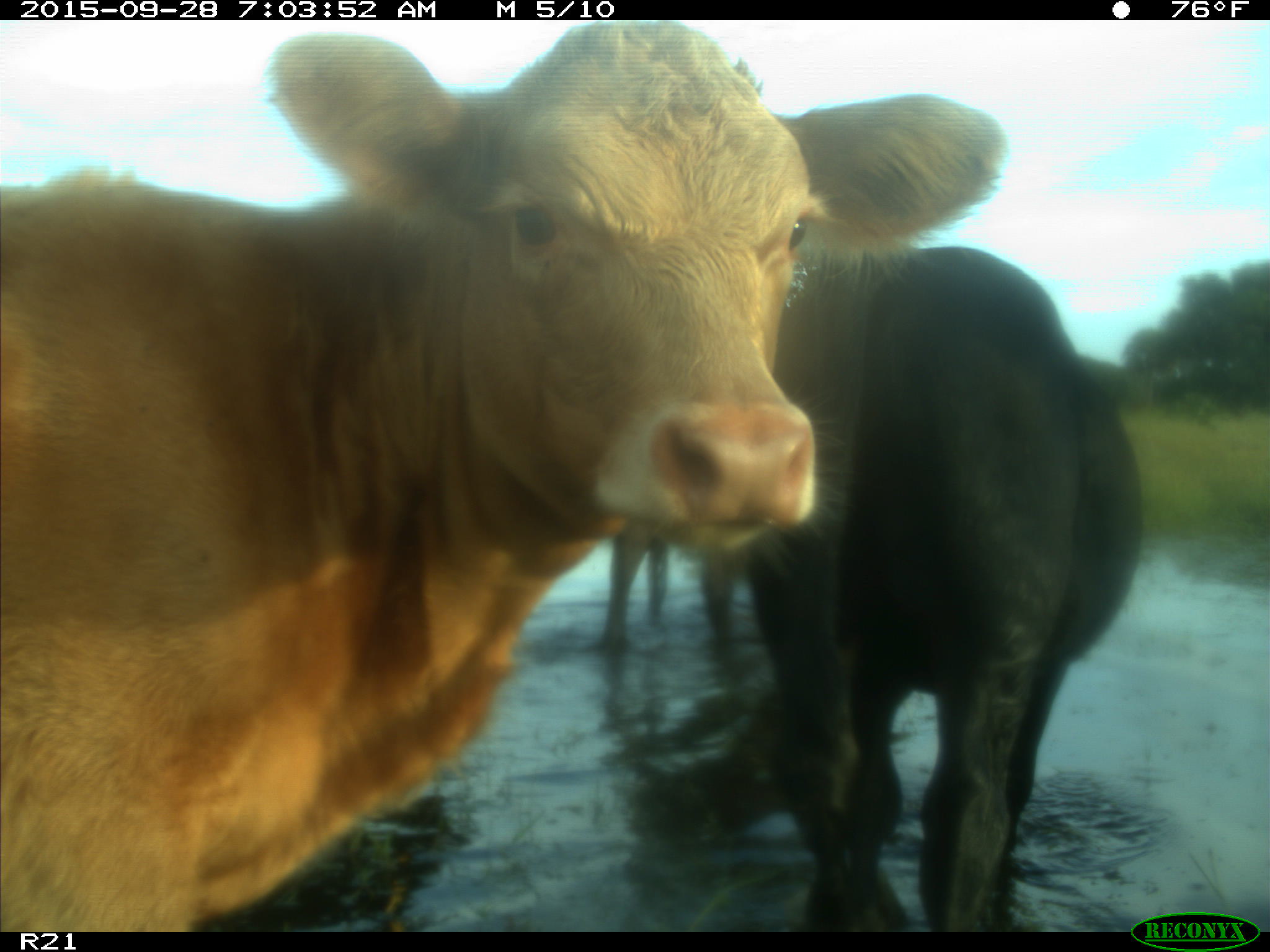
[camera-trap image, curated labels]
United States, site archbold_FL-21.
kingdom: Animalia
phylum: Chordata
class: Mammalia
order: Artiodactyla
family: Bovidae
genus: Bos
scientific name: Bos taurus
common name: domestic cow